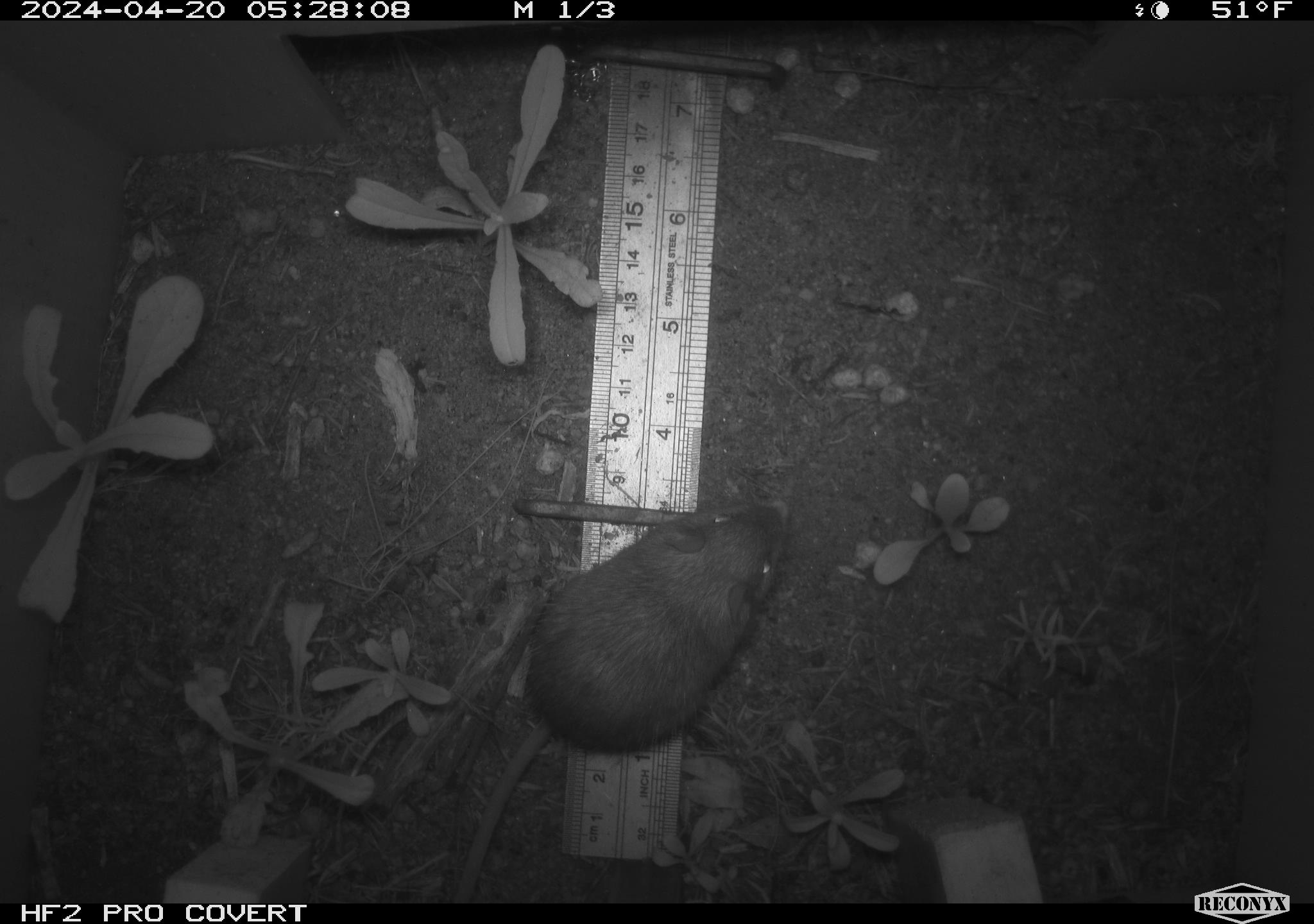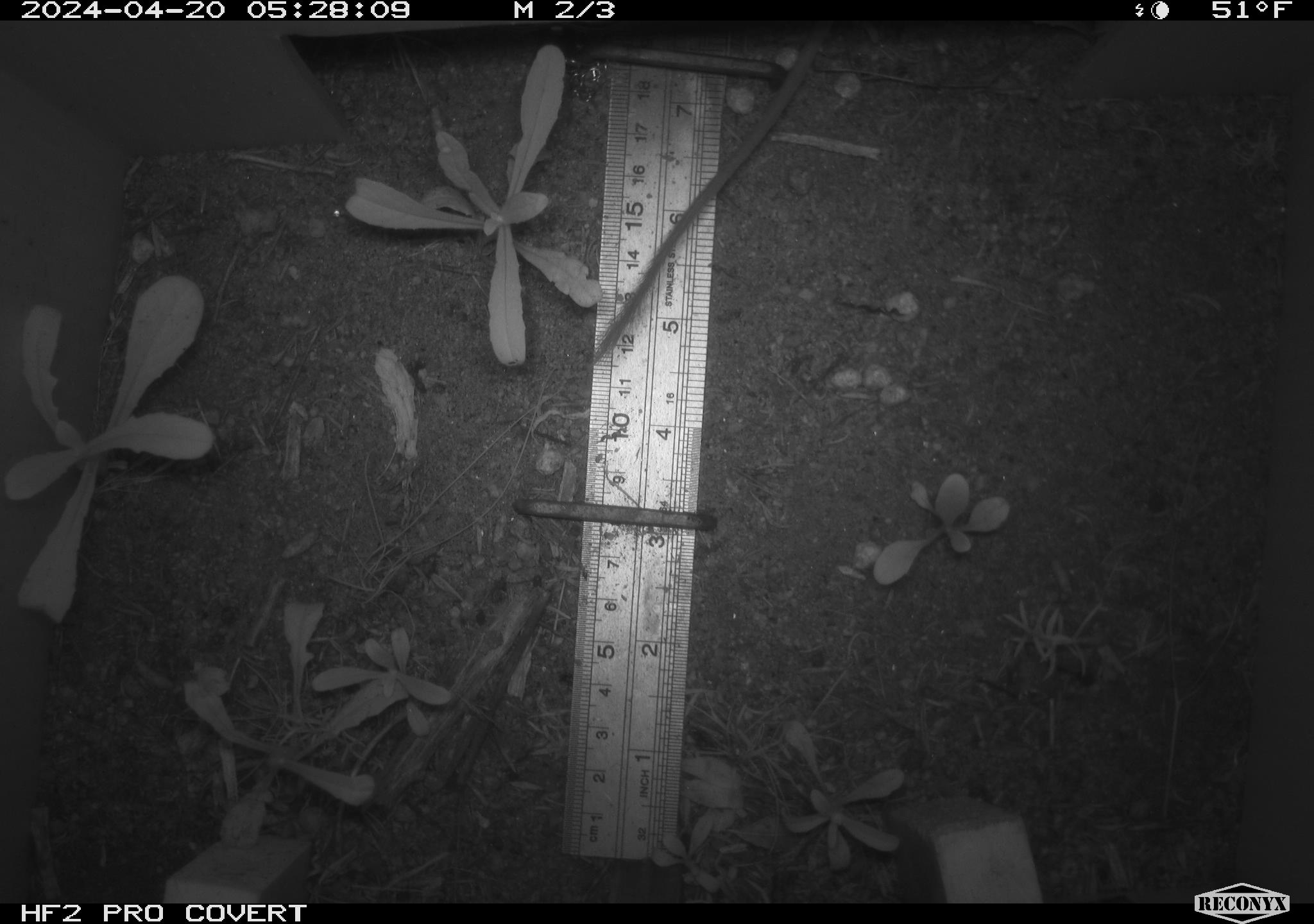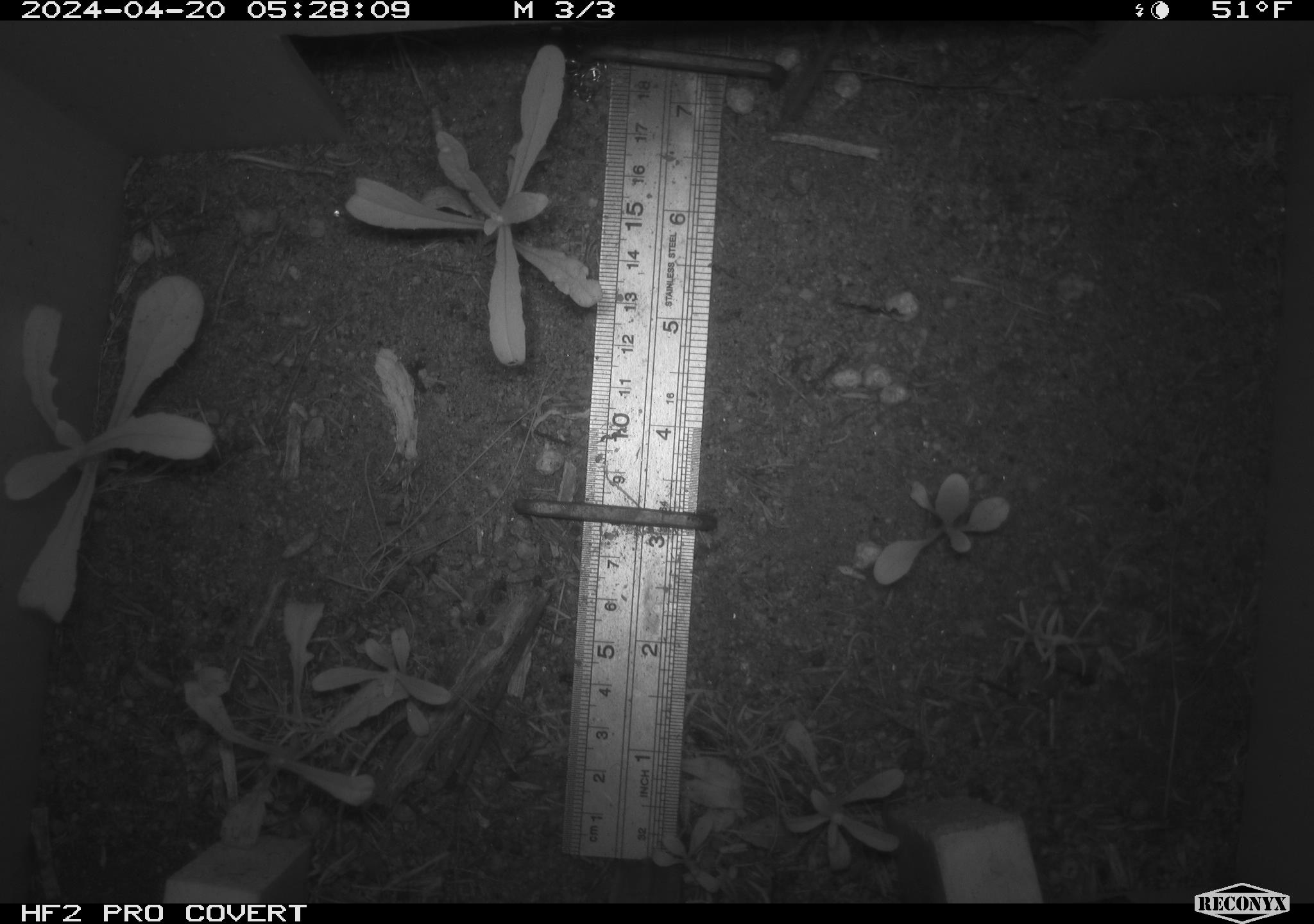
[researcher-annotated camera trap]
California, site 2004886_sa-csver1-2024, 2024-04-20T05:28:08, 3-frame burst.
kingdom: Animalia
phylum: Chordata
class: Mammalia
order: Rodentia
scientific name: Rodentia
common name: rodent